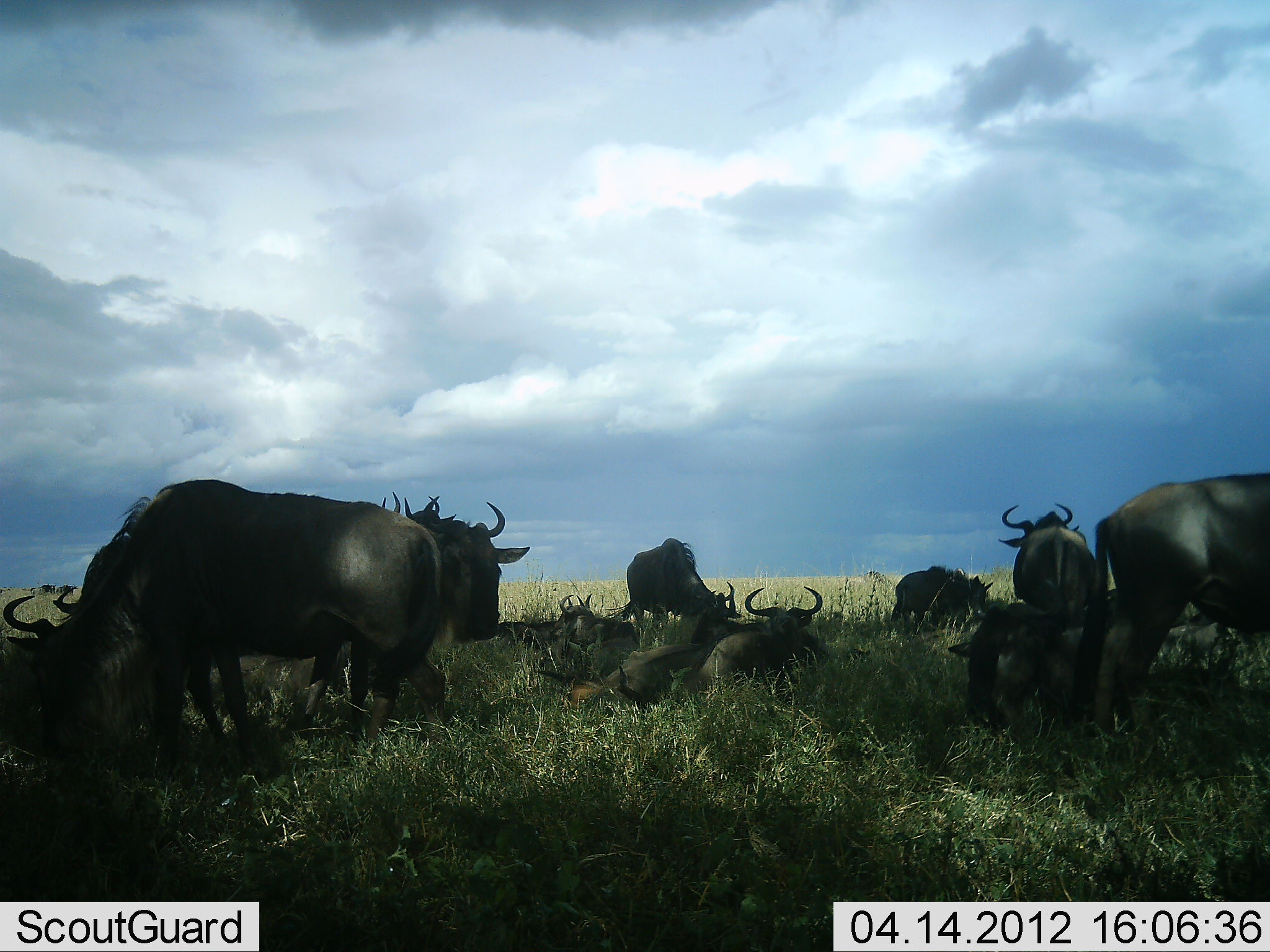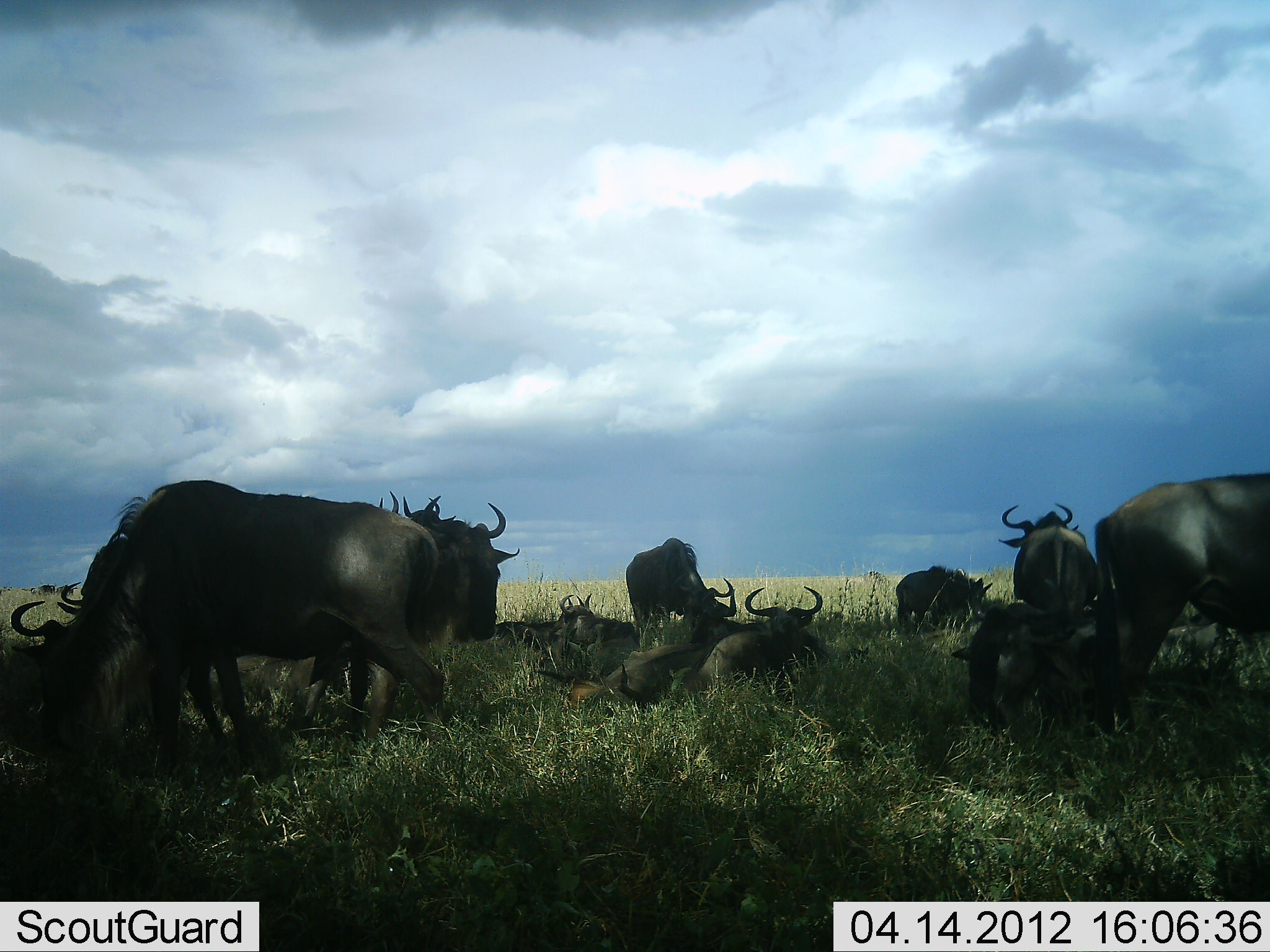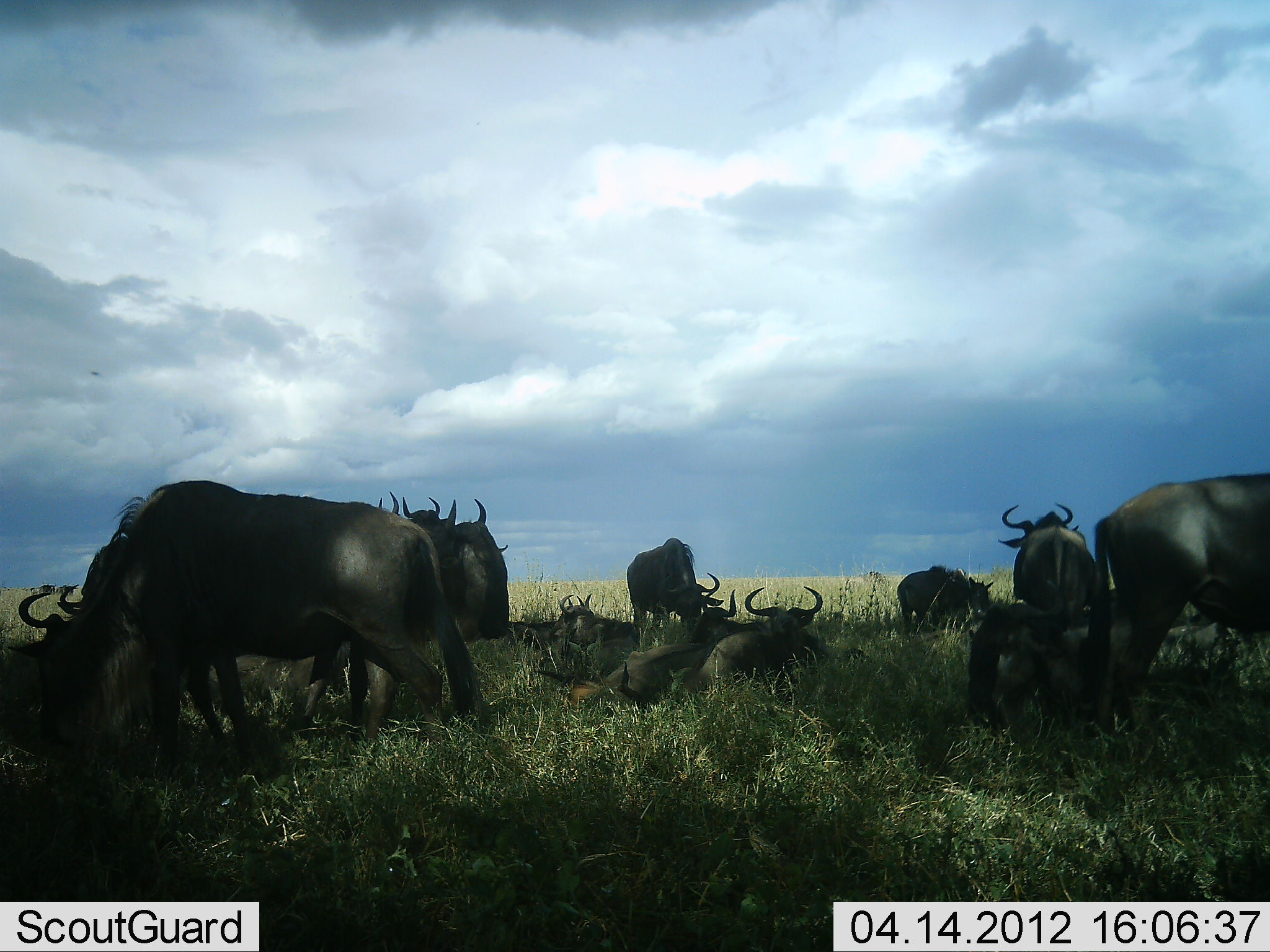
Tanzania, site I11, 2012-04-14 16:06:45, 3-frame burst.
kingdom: Animalia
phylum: Chordata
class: Mammalia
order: Artiodactyla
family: Bovidae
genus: Connochaetes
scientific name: Connochaetes taurinus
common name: blue wildebeest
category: wildebeest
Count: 11-50.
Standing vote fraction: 90%.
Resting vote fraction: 95%.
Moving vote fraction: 14%.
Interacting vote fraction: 10%.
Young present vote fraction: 29%.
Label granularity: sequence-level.